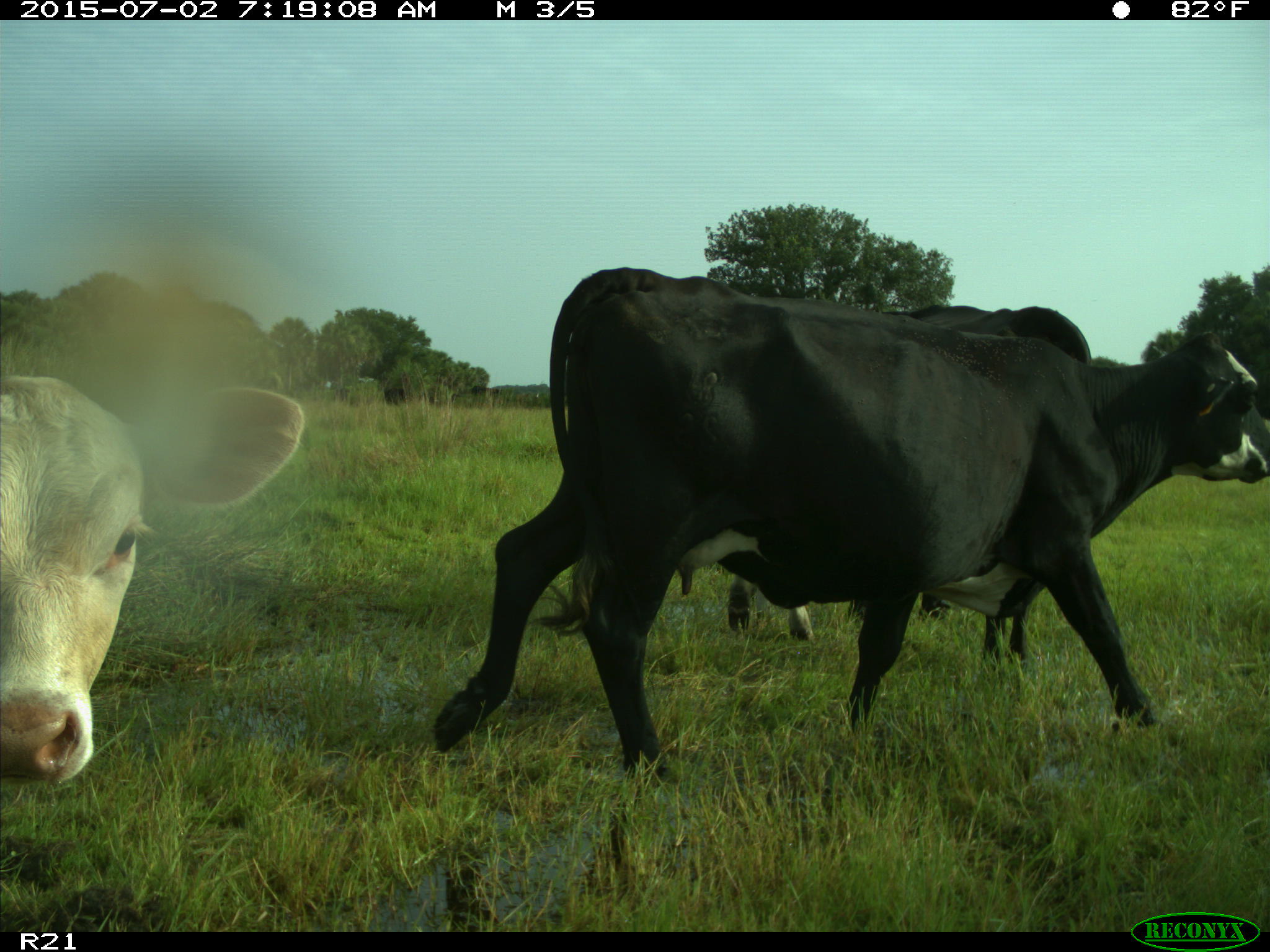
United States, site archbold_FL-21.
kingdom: Animalia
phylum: Chordata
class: Mammalia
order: Artiodactyla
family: Bovidae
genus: Bos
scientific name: Bos taurus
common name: domestic cow